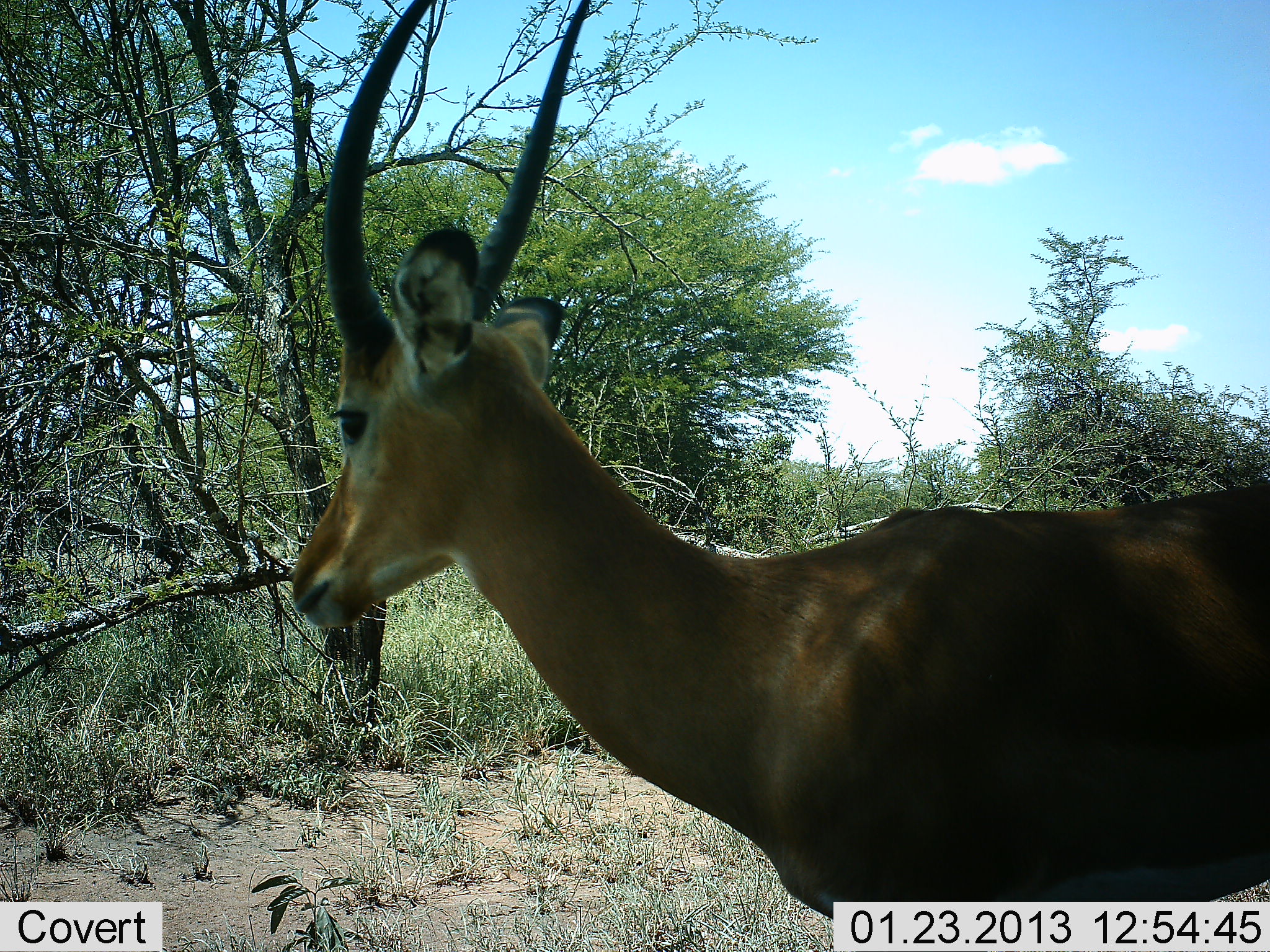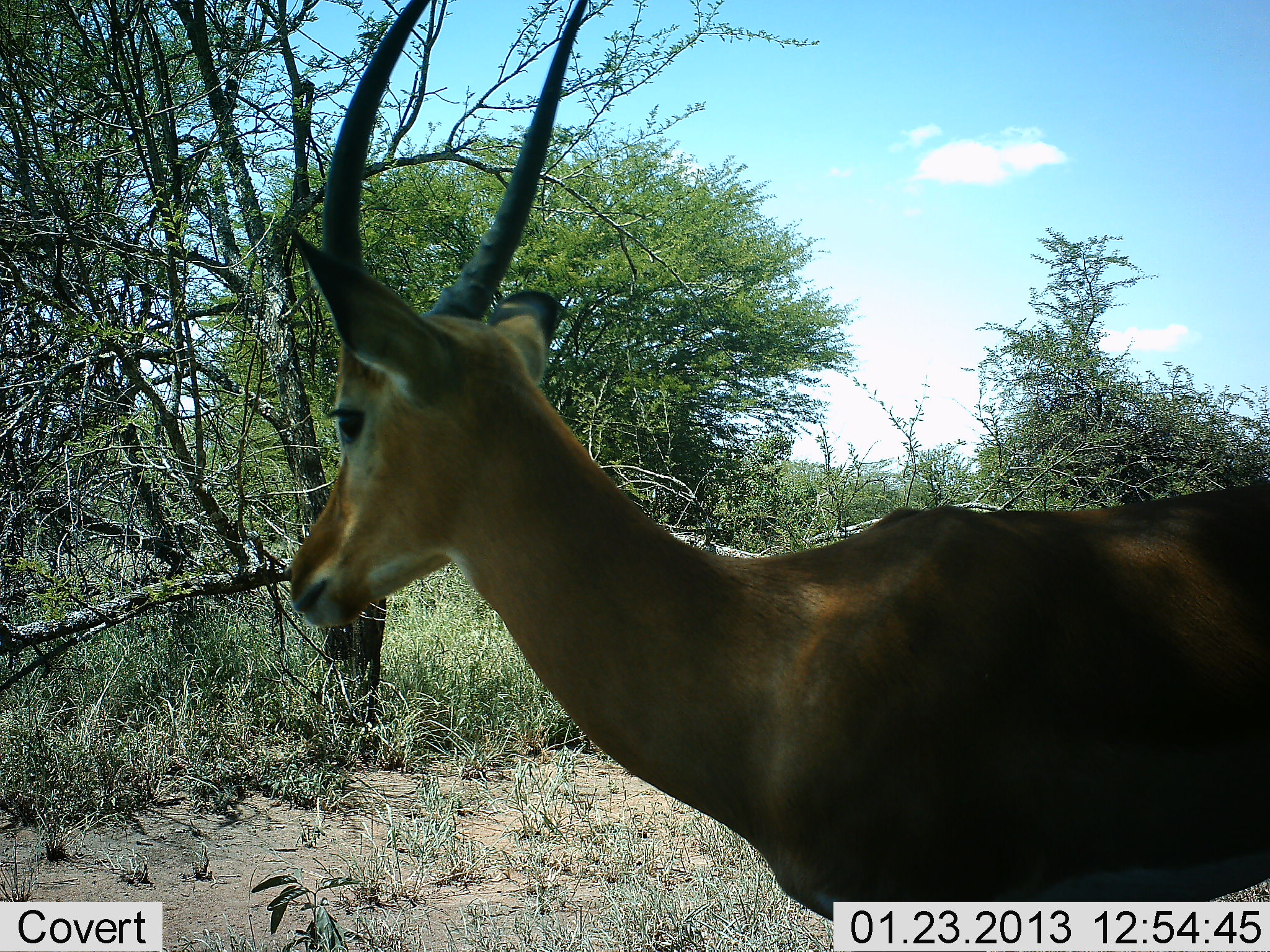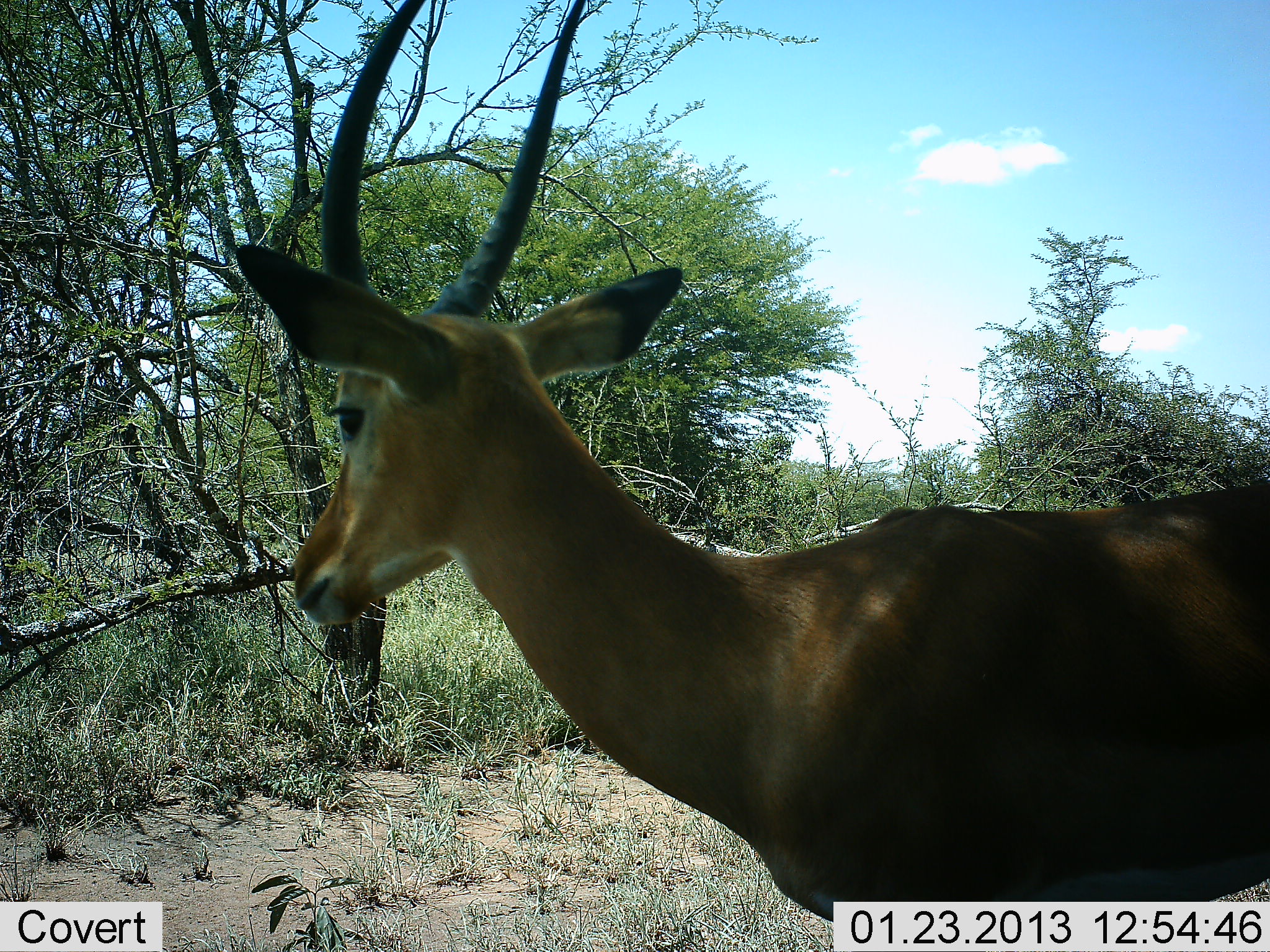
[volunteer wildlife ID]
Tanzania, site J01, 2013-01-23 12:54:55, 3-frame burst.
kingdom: Animalia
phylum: Chordata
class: Mammalia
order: Artiodactyla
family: Bovidae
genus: Aepyceros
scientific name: Aepyceros melampus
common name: impala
Impala (Aepyceros melampus), count 1. Behavior (volunteer vote fractions): standing 100%, resting 0%, moving 0%, interacting 0%. Young present (vote fraction): 0%. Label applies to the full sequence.